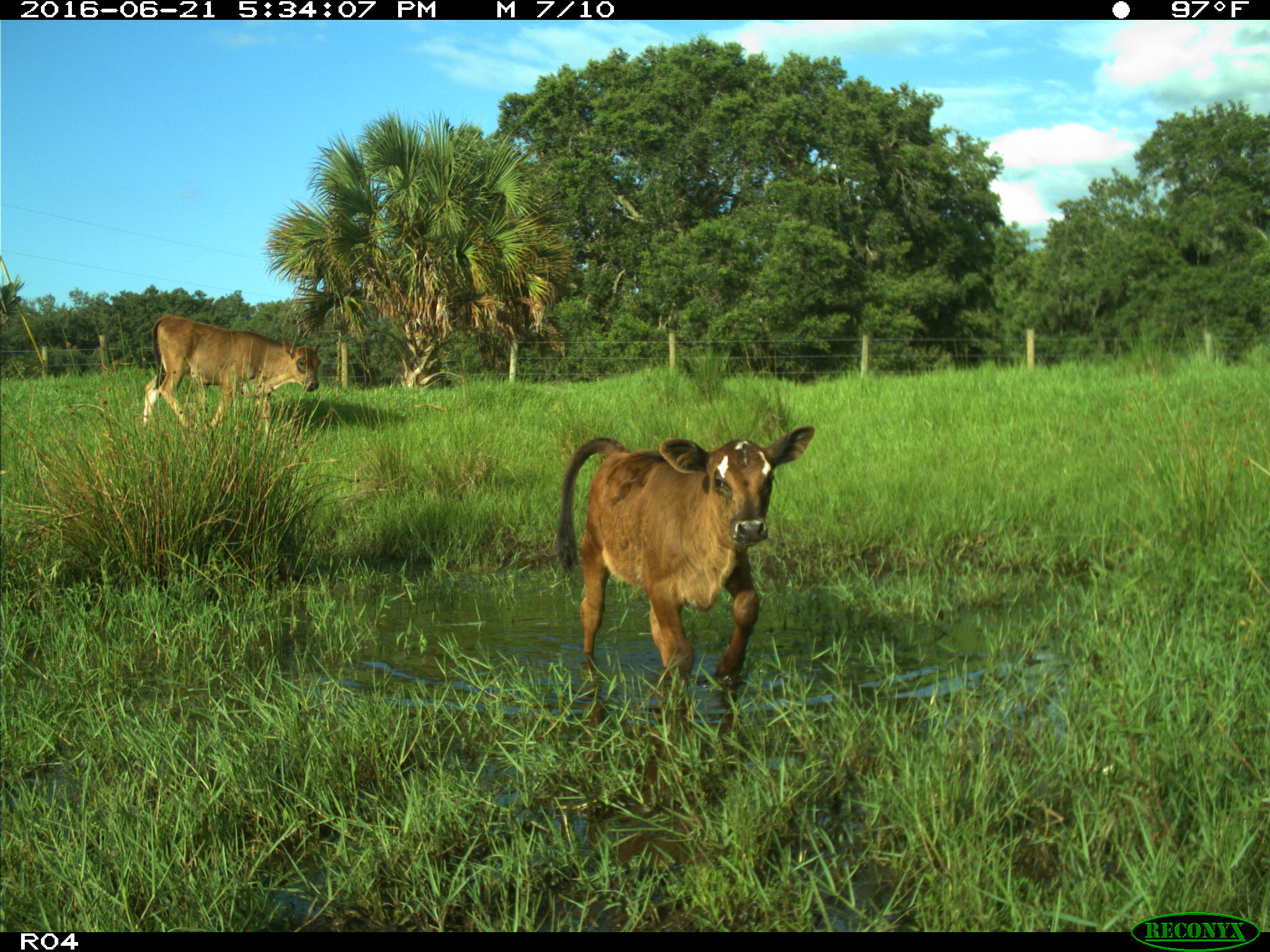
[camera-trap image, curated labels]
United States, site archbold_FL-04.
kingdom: Animalia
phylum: Chordata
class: Mammalia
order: Artiodactyla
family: Bovidae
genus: Bos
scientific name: Bos taurus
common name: domestic cow